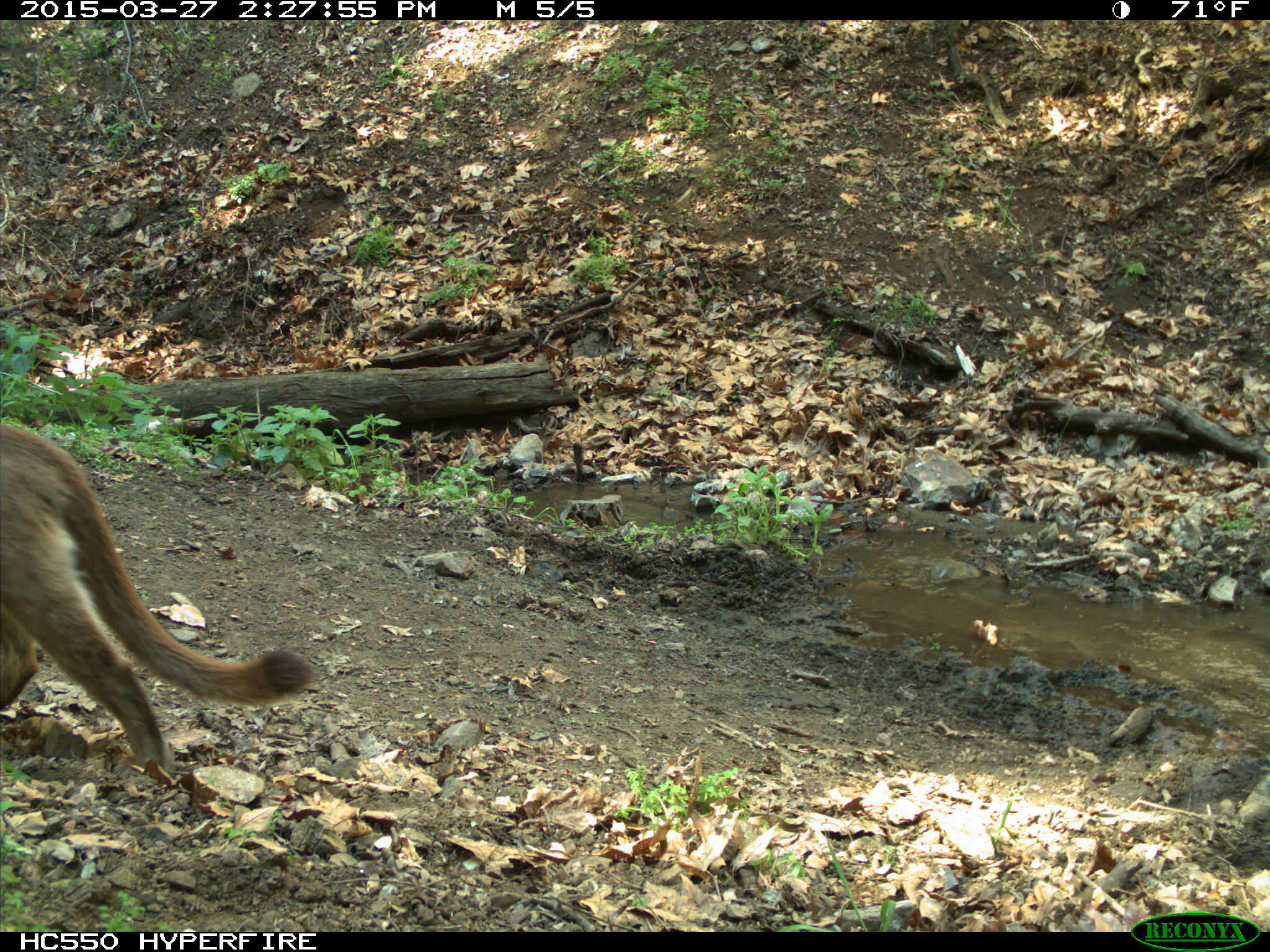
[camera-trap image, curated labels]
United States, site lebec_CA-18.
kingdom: Animalia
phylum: Chordata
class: Mammalia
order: Carnivora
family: Felidae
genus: Puma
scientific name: Puma concolor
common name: mountain lion